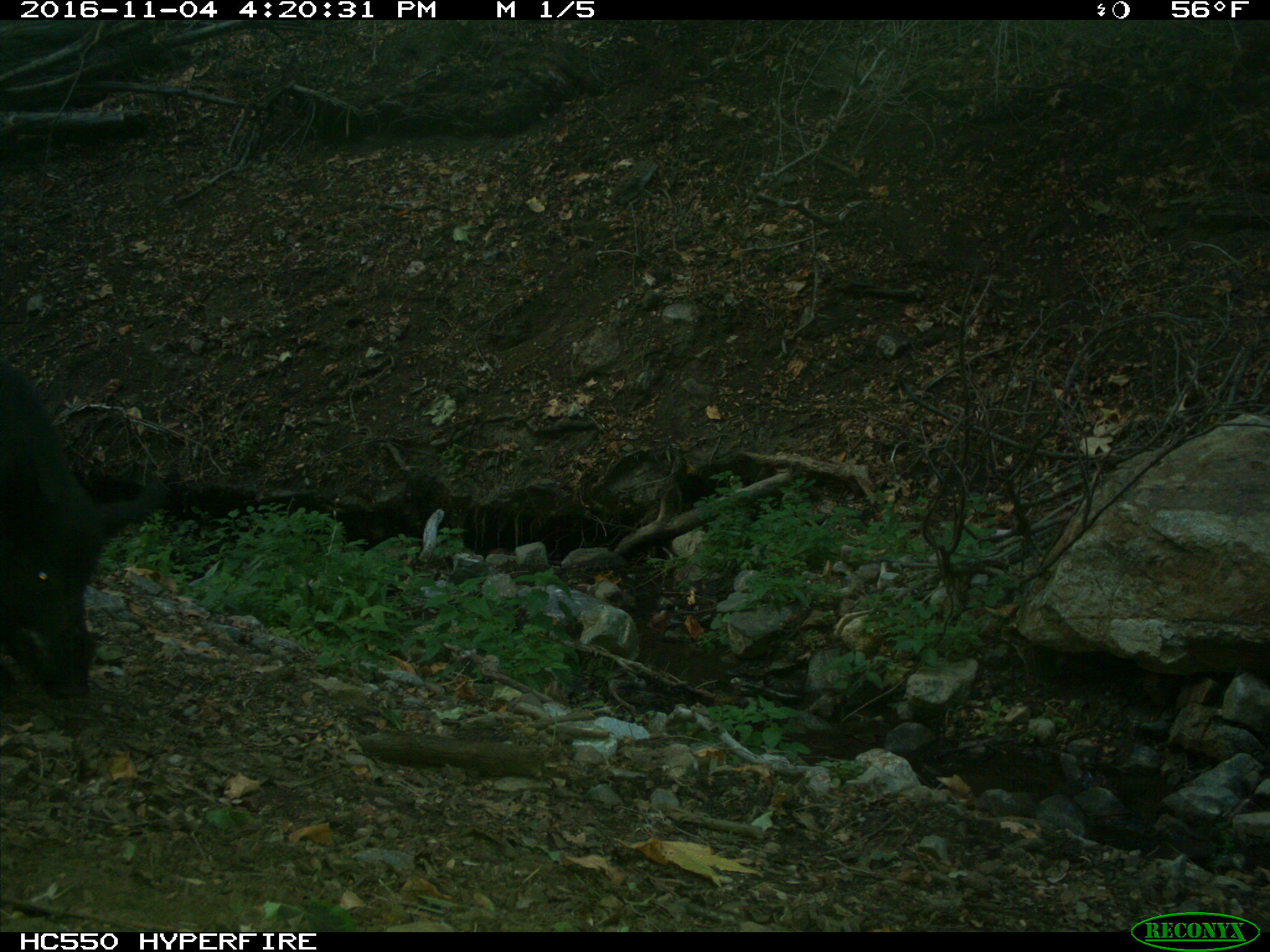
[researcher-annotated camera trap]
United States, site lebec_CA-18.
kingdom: Animalia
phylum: Chordata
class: Mammalia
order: Artiodactyla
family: Suidae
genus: Sus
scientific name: Sus scrofa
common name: wild boar